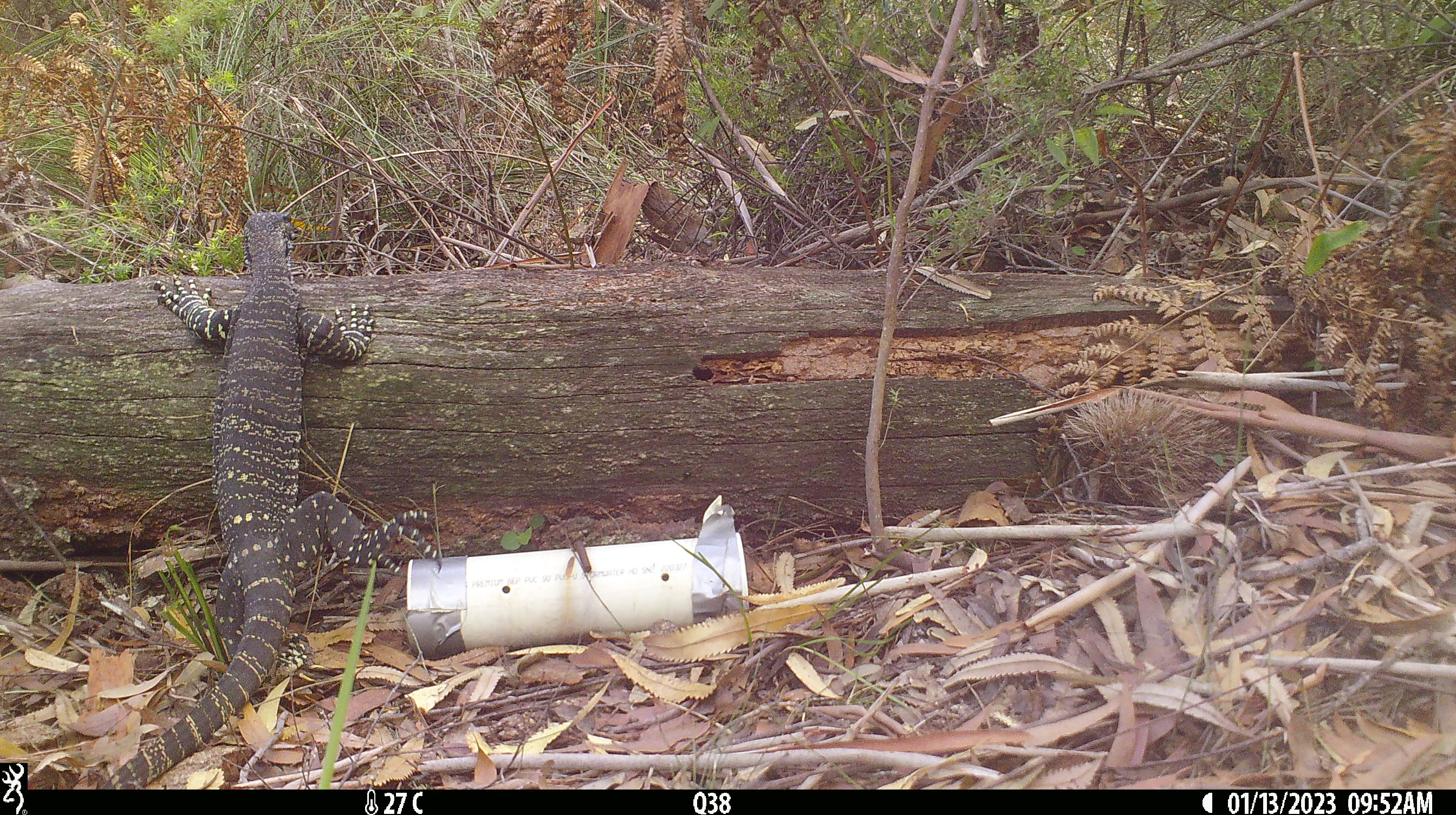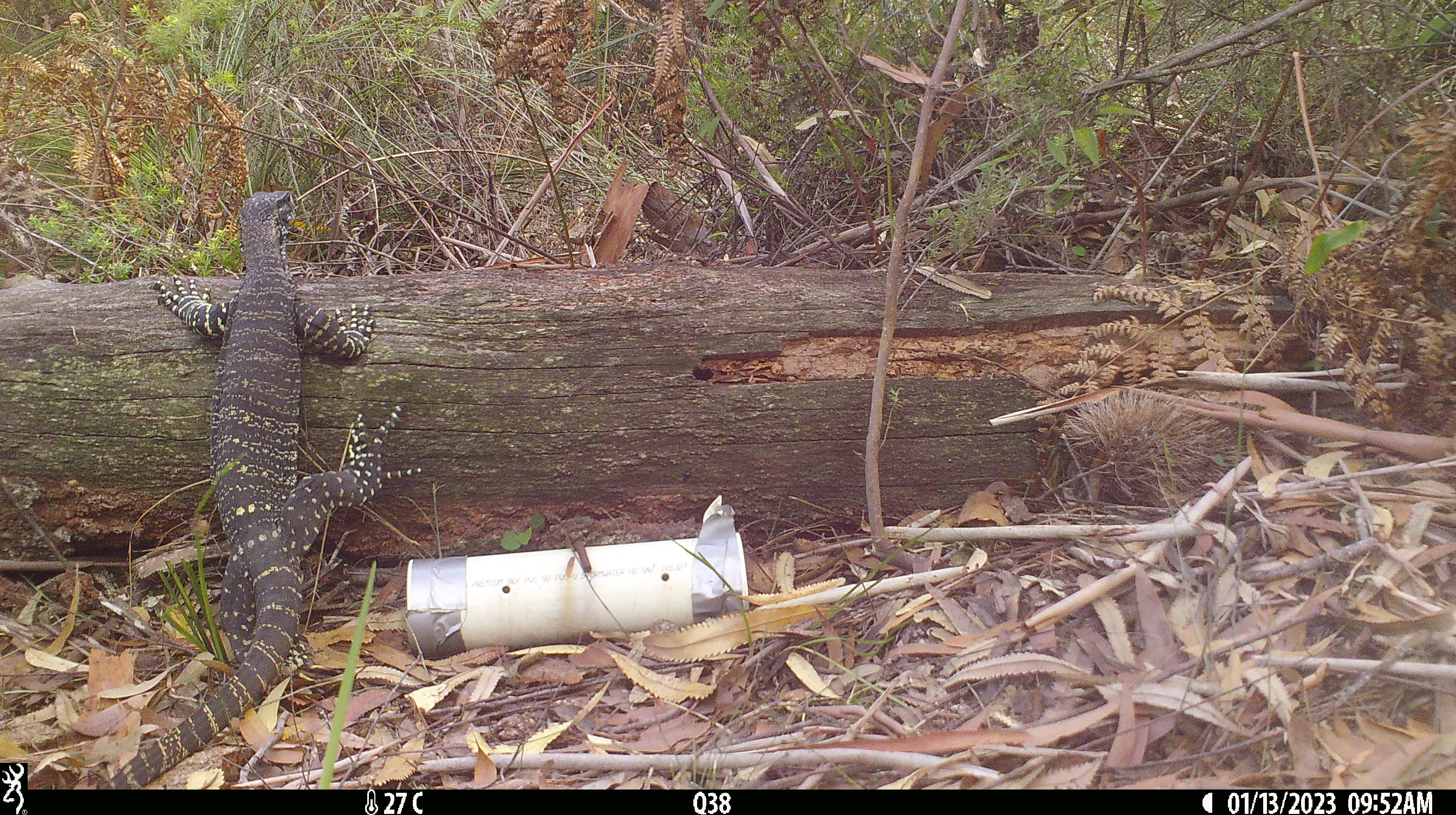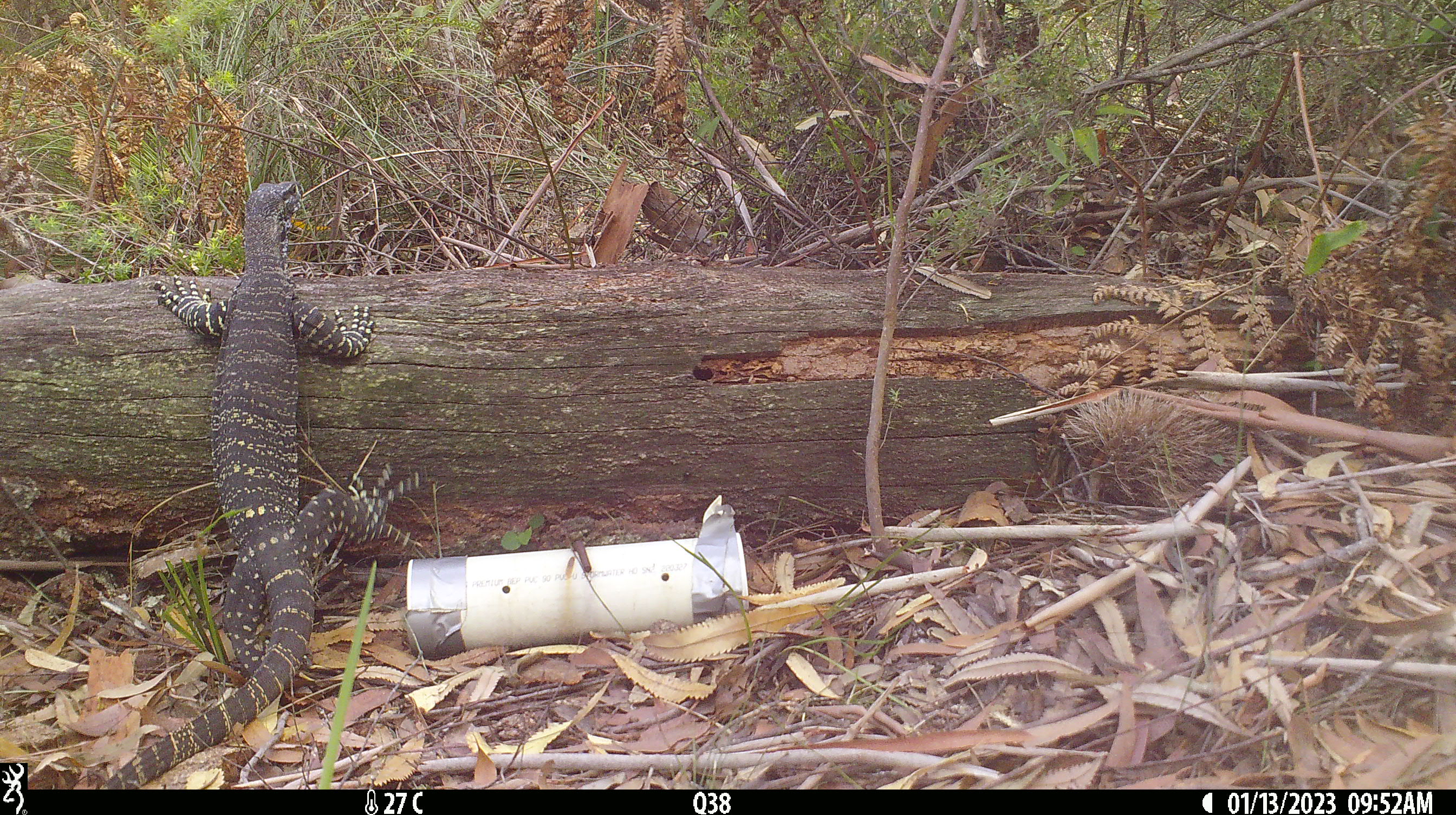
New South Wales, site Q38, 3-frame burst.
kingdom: Animalia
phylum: Chordata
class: Reptilia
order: Squamata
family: Varanidae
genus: Varanus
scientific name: Varanus varius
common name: lace monitor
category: goanna